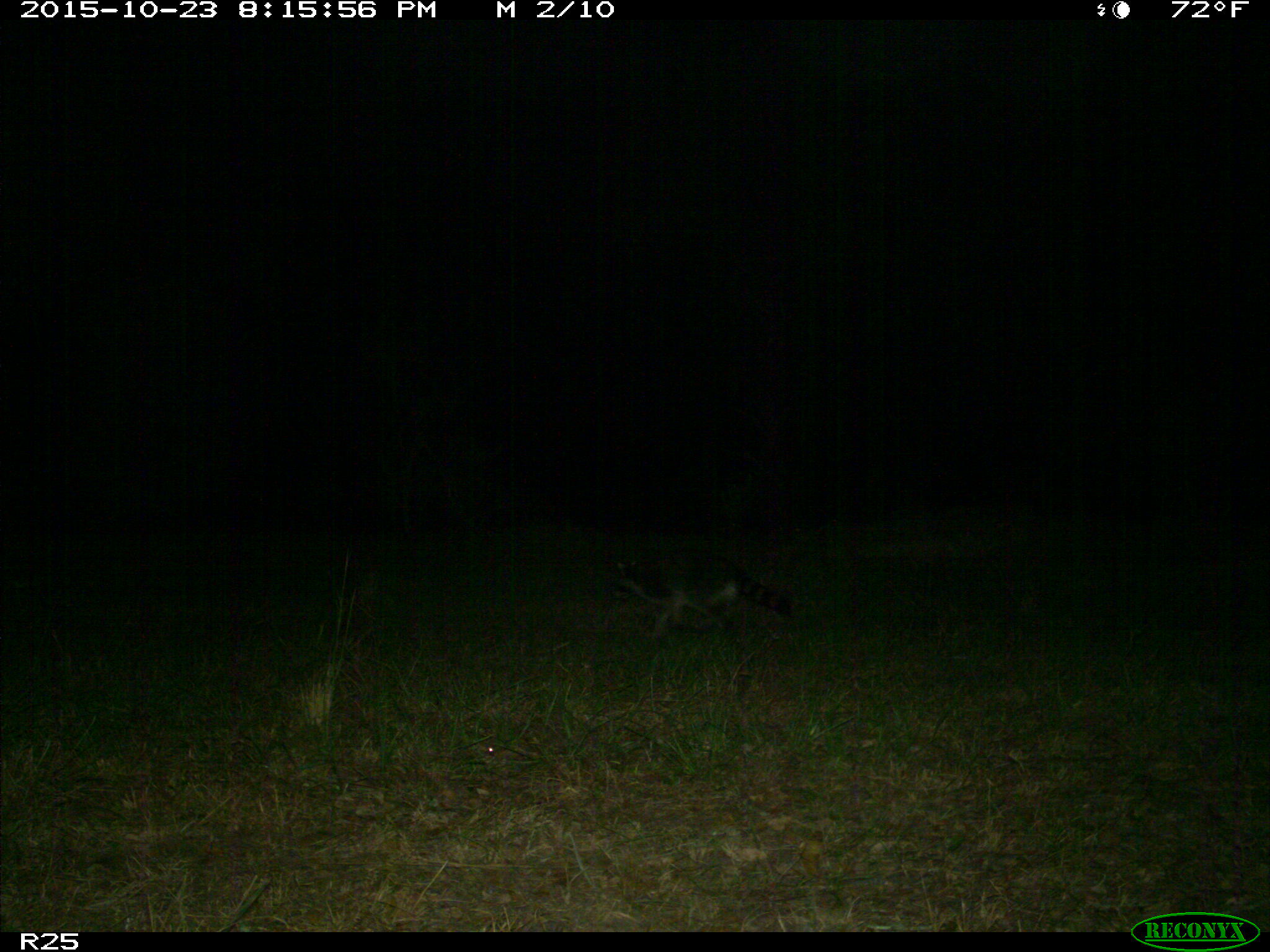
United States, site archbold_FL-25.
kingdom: Animalia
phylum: Chordata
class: Mammalia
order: Carnivora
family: Procyonidae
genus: Procyon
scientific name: Procyon lotor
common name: common raccoon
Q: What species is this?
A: Procyon lotor (common raccoon).